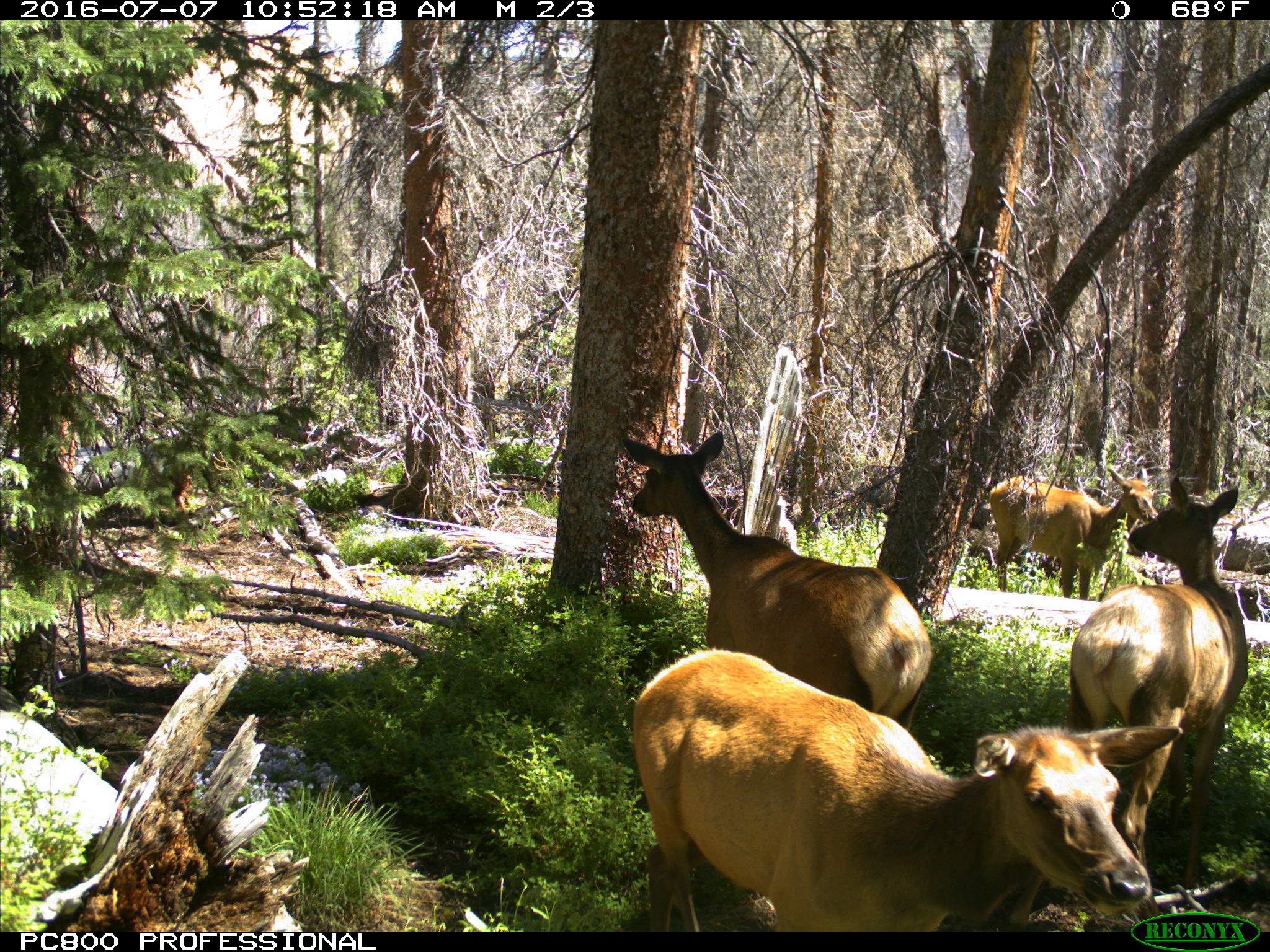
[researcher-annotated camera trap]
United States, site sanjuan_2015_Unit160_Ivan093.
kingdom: Animalia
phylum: Chordata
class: Mammalia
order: Artiodactyla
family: Cervidae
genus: Cervus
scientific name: Cervus elaphus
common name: red deer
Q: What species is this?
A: Cervus elaphus (red deer).